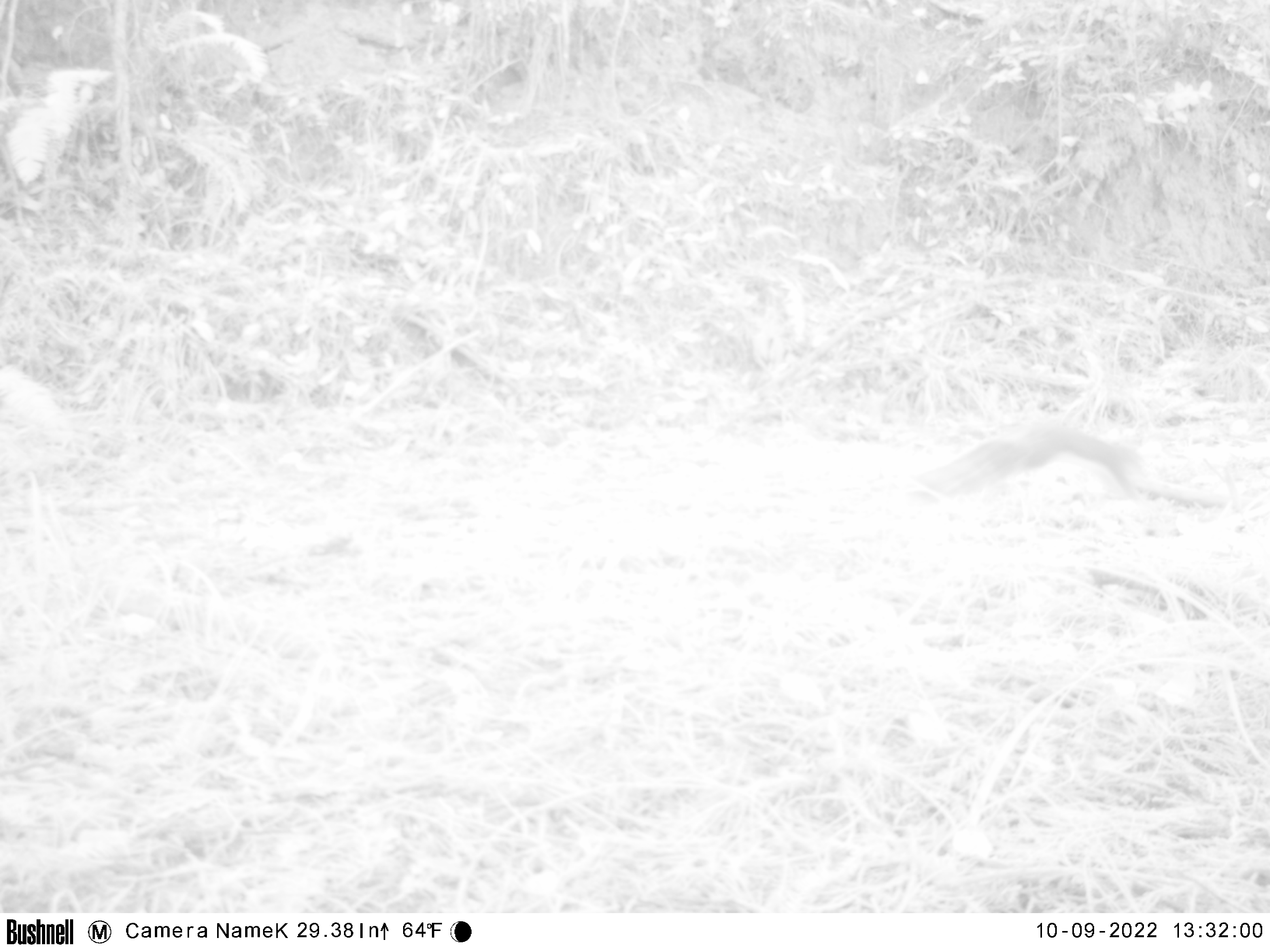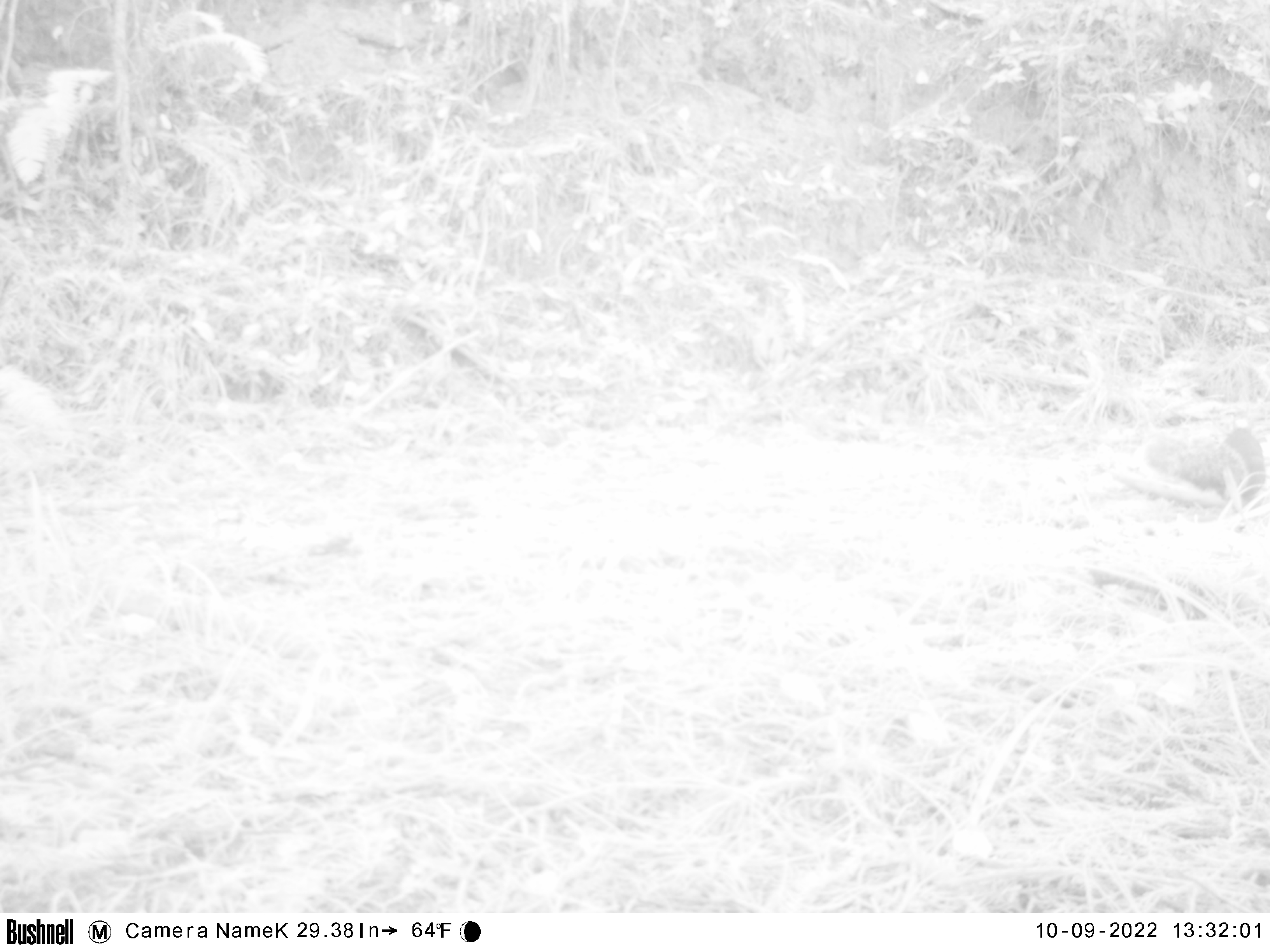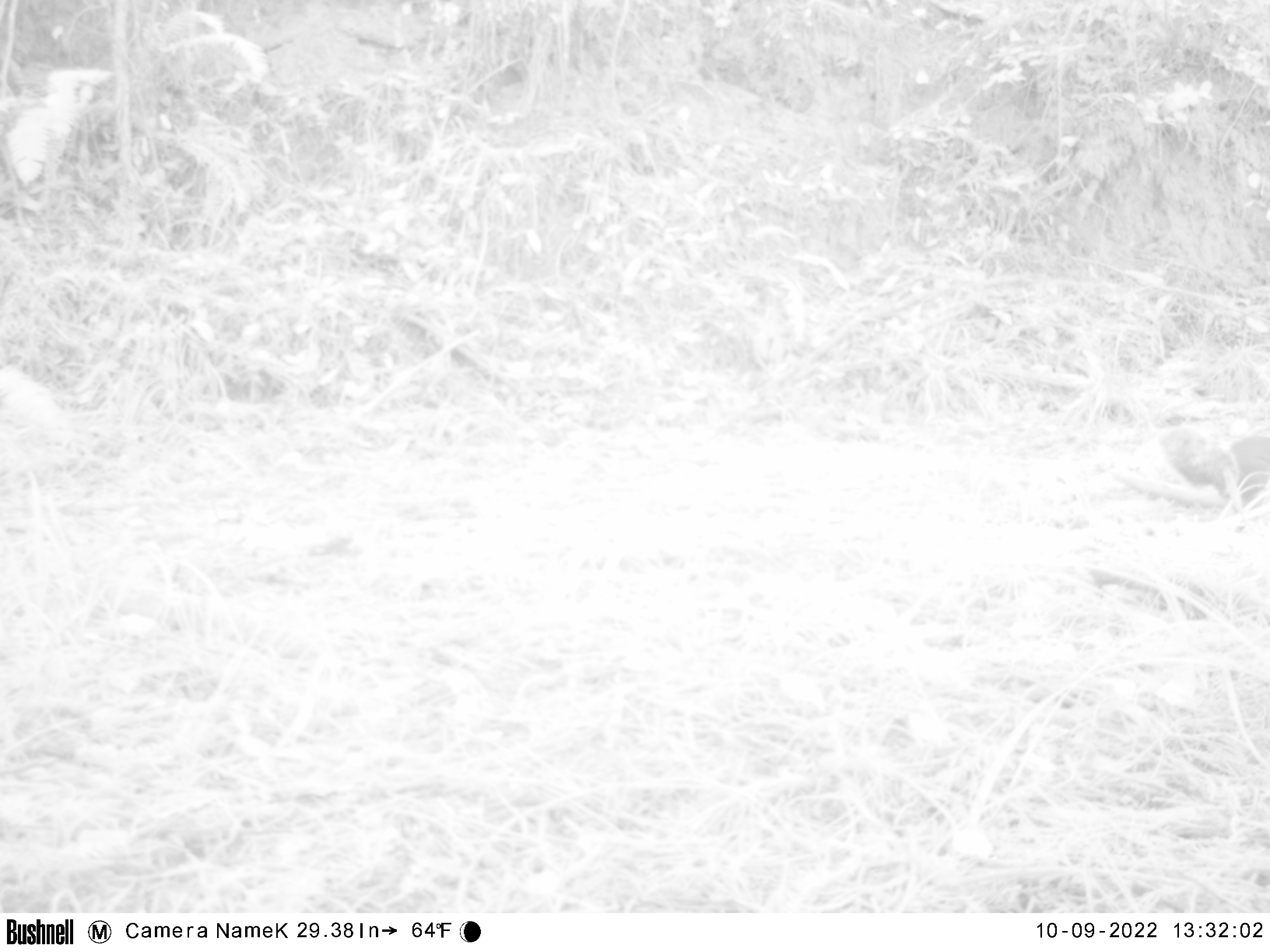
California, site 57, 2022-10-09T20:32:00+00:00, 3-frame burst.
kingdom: Animalia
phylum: Chordata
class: Mammalia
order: Rodentia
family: Sciuridae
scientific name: Sciuridae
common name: squirrel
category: unknown squirrel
Unknown squirrel (squirrel) (Sciuridae).